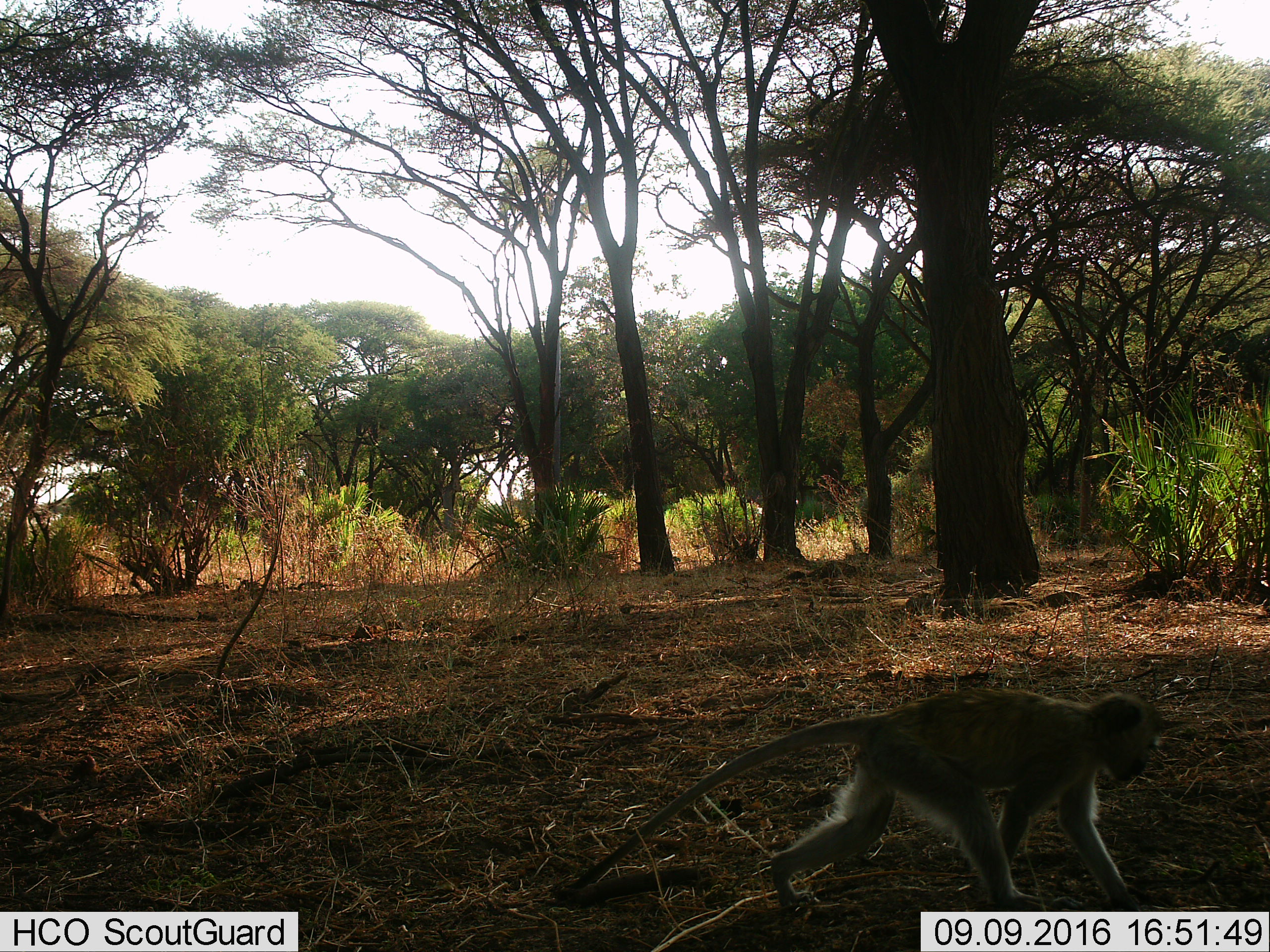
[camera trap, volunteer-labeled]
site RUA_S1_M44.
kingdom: Animalia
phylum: Chordata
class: Mammalia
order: Primates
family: Cercopithecidae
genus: Chlorocebus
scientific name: Chlorocebus pygerythrus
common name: vervet monkey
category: monkeyvervet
Monkeyvervet (vervet monkey) (Chlorocebus pygerythrus), count 1. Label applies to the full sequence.